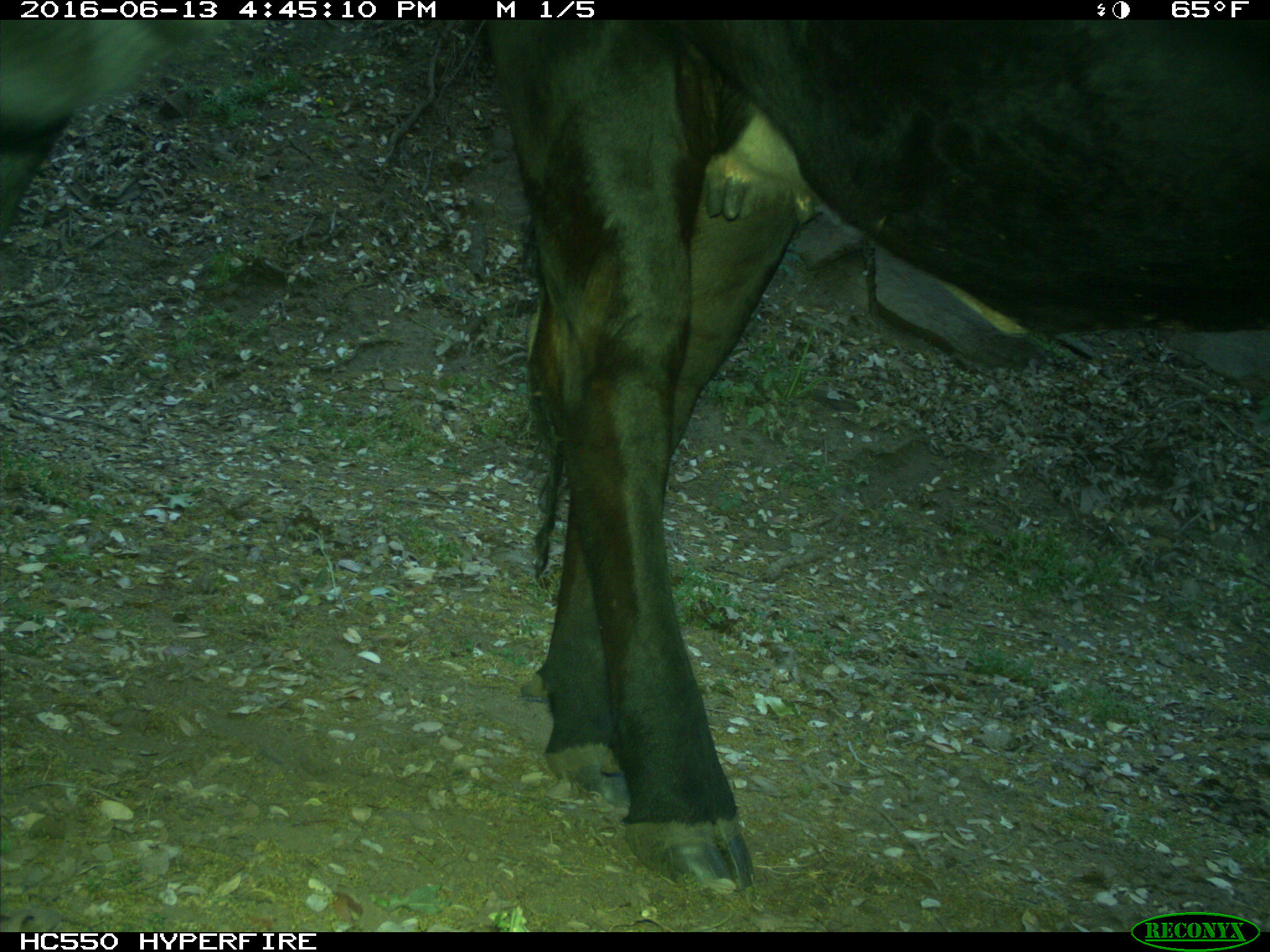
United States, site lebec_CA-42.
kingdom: Animalia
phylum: Chordata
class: Mammalia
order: Artiodactyla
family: Bovidae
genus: Bos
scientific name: Bos taurus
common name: domestic cow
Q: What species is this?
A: Bos taurus (domestic cow).